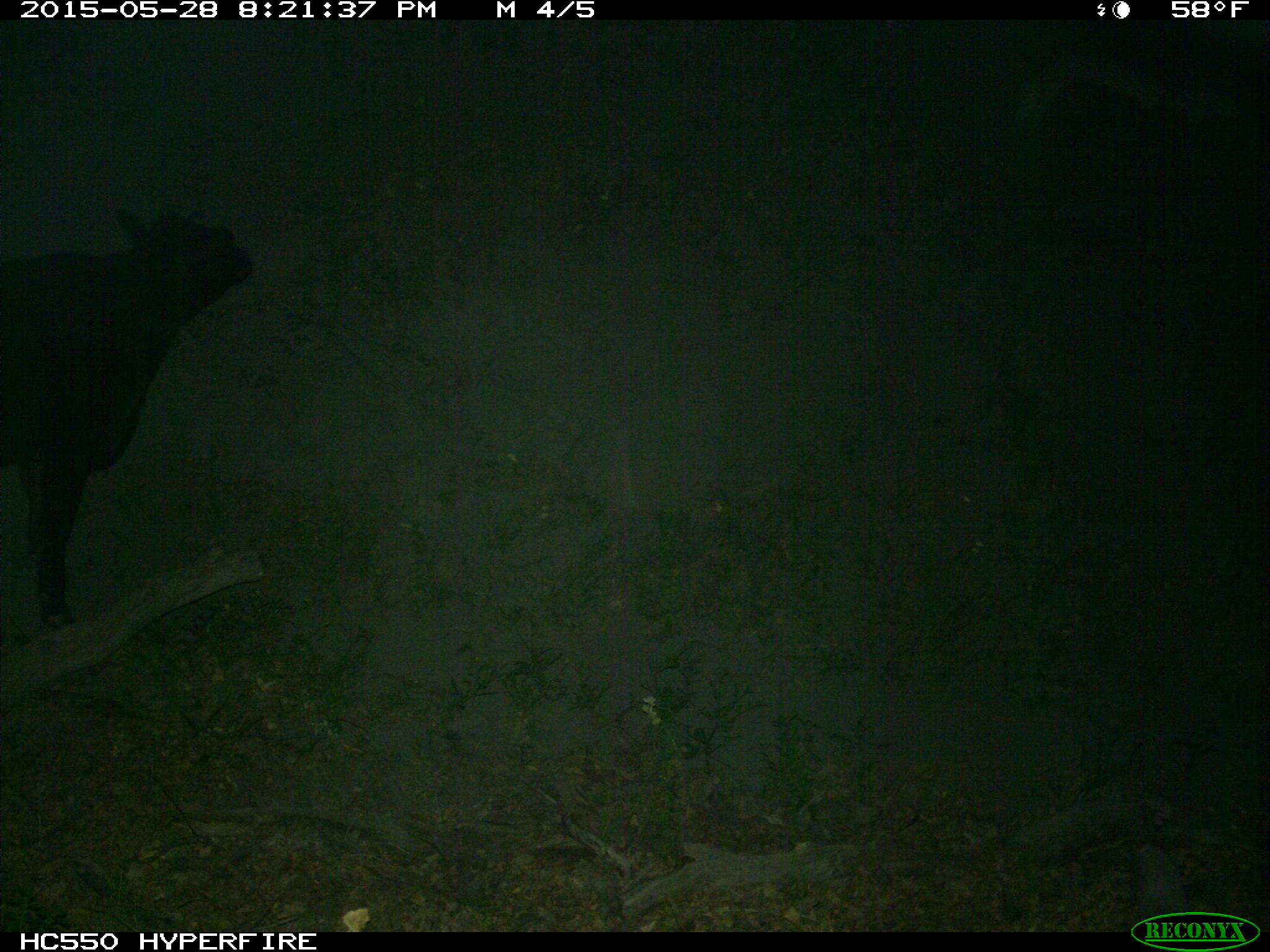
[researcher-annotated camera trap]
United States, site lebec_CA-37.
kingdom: Animalia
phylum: Chordata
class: Mammalia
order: Artiodactyla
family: Bovidae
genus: Bos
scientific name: Bos taurus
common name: domestic cow